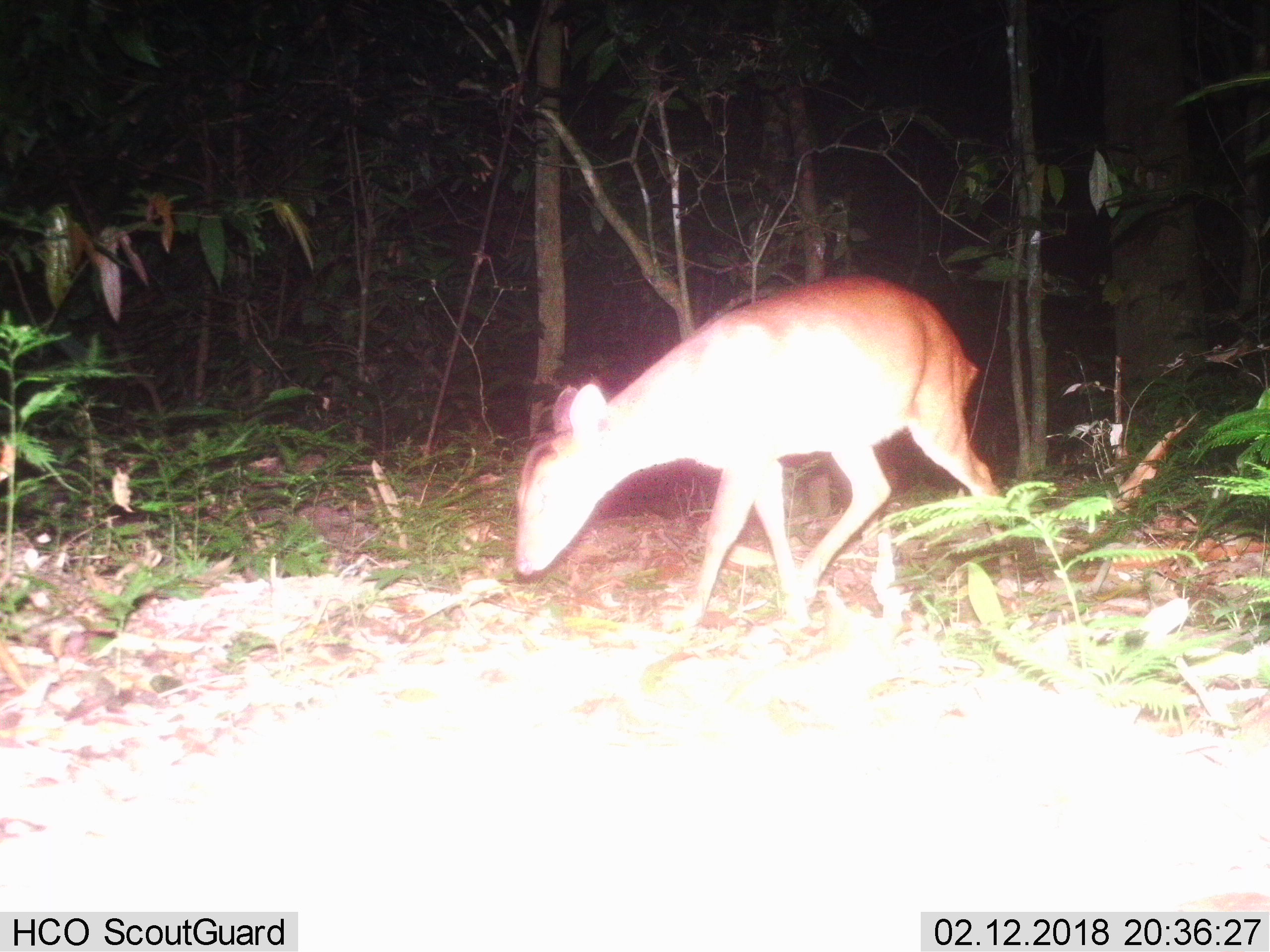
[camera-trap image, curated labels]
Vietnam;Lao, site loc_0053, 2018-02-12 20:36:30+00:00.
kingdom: Animalia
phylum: Chordata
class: Mammalia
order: Artiodactyla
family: Cervidae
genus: Muntiacus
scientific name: Muntiacus vuquangensis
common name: large-antlered muntjac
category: large antlered muntjac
Large antlered muntjac (large-antlered muntjac) (Muntiacus vuquangensis). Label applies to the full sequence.